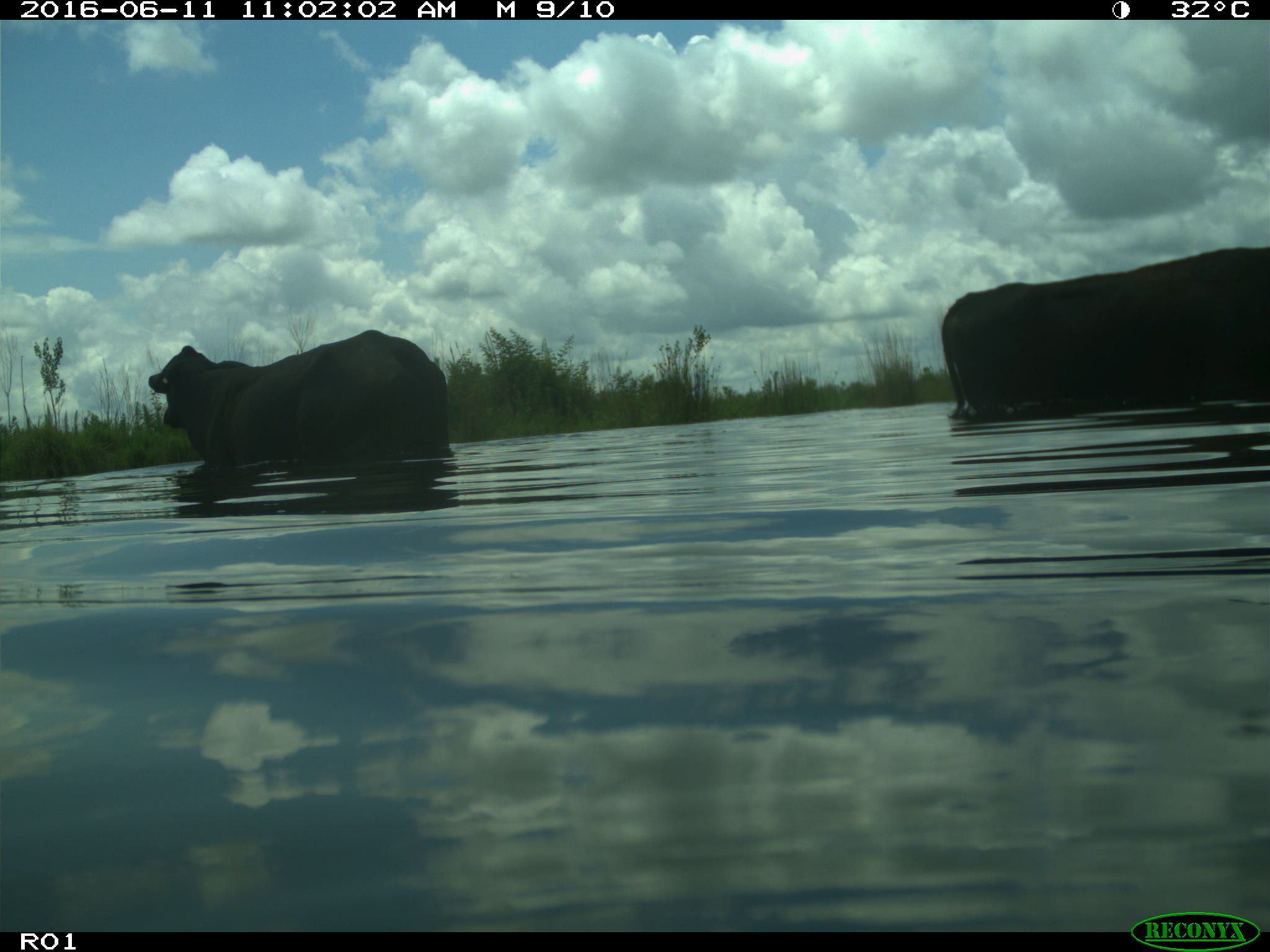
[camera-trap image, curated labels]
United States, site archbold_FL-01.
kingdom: Animalia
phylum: Chordata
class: Mammalia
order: Artiodactyla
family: Bovidae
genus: Bos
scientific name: Bos taurus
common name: domestic cow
Bos taurus (domestic cow).